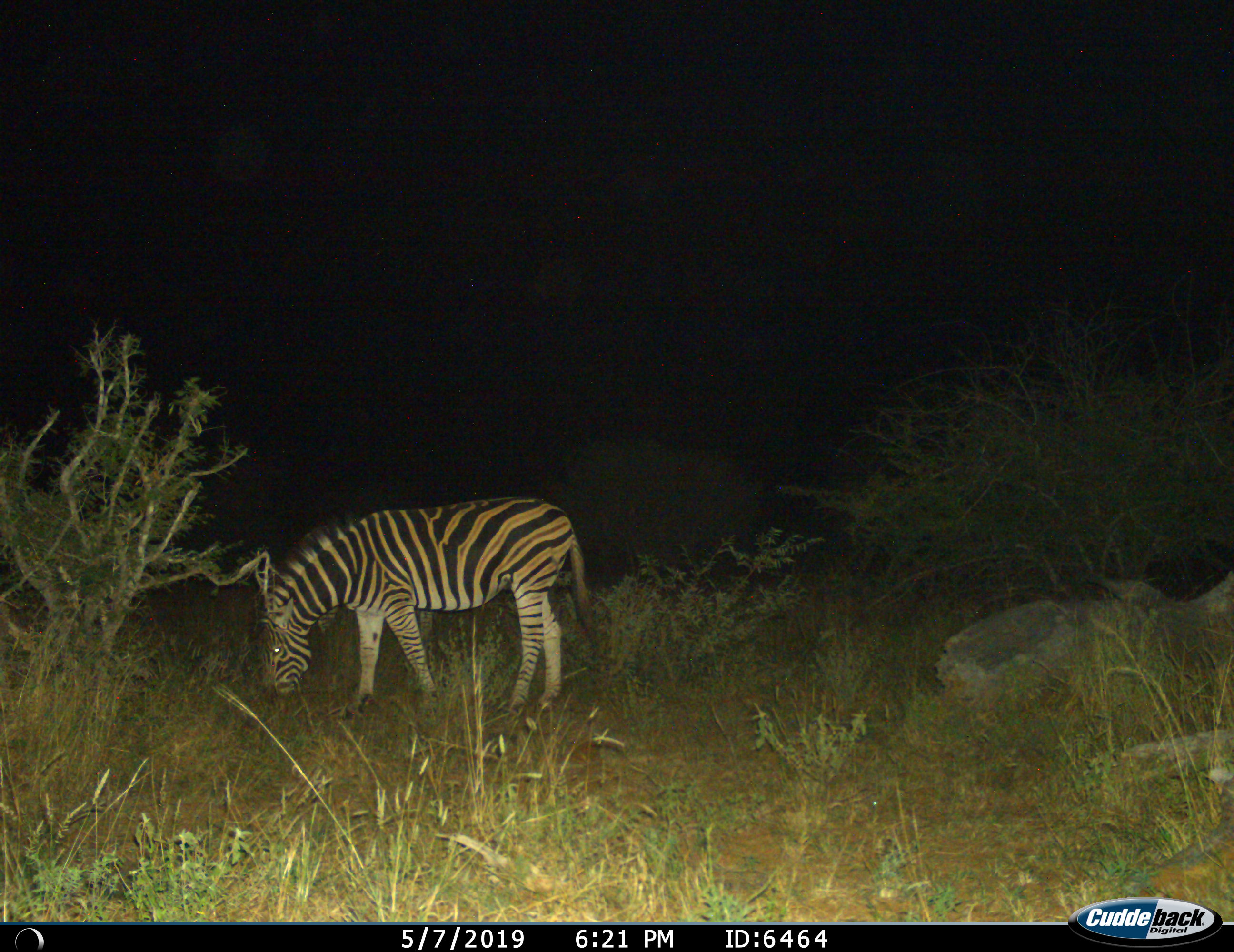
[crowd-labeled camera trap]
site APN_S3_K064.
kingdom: Animalia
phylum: Chordata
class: Mammalia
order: Perissodactyla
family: Equidae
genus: Equus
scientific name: Equus quagga burchellii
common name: burchell's zebra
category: zebraburchells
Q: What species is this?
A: Zebraburchells (burchell's zebra) (Equus quagga burchellii).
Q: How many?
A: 1.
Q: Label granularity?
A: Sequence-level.